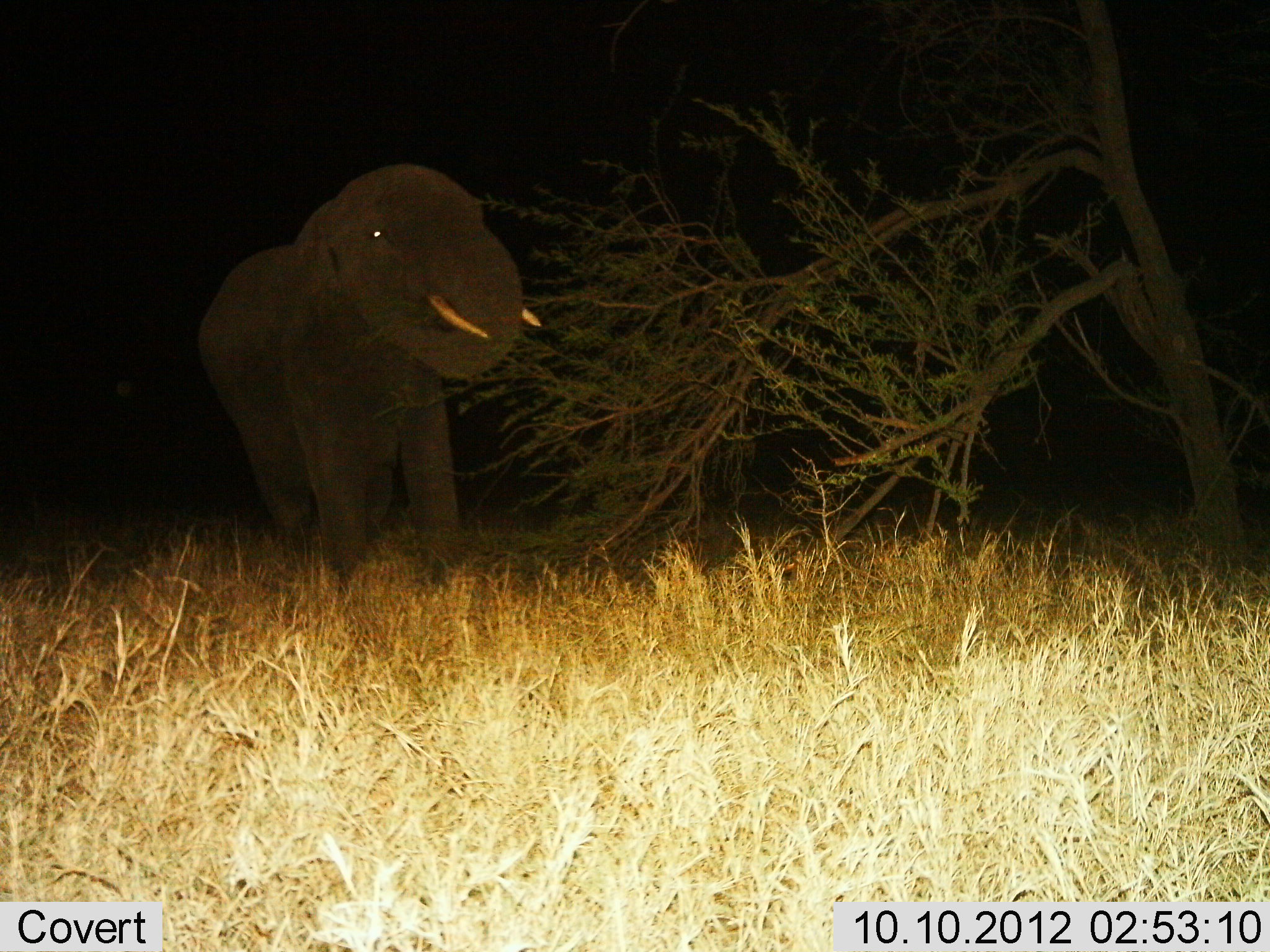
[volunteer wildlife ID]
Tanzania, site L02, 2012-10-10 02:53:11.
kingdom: Animalia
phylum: Chordata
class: Mammalia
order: Proboscidea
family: Elephantidae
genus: Loxodonta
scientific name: Loxodonta africana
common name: african bush elephant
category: elephant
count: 1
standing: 70%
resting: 0%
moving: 10%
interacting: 0%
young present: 0%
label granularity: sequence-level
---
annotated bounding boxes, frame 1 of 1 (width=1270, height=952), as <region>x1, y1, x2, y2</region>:
animal: <region>195, 162, 540, 587</region>